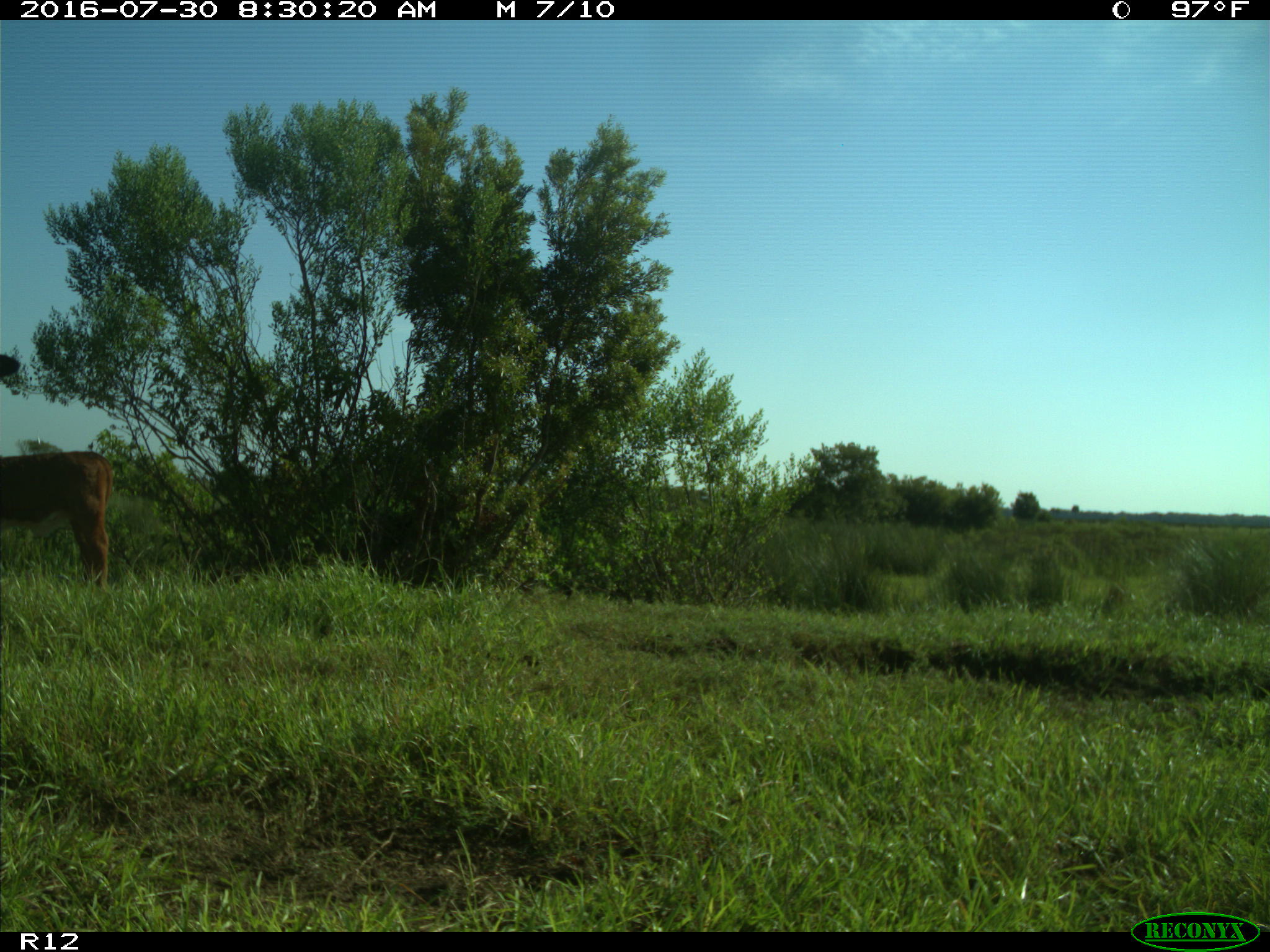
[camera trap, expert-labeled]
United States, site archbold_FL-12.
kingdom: Animalia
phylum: Chordata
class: Mammalia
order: Artiodactyla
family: Bovidae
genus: Bos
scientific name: Bos taurus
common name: domestic cow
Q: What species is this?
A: Bos taurus (domestic cow).